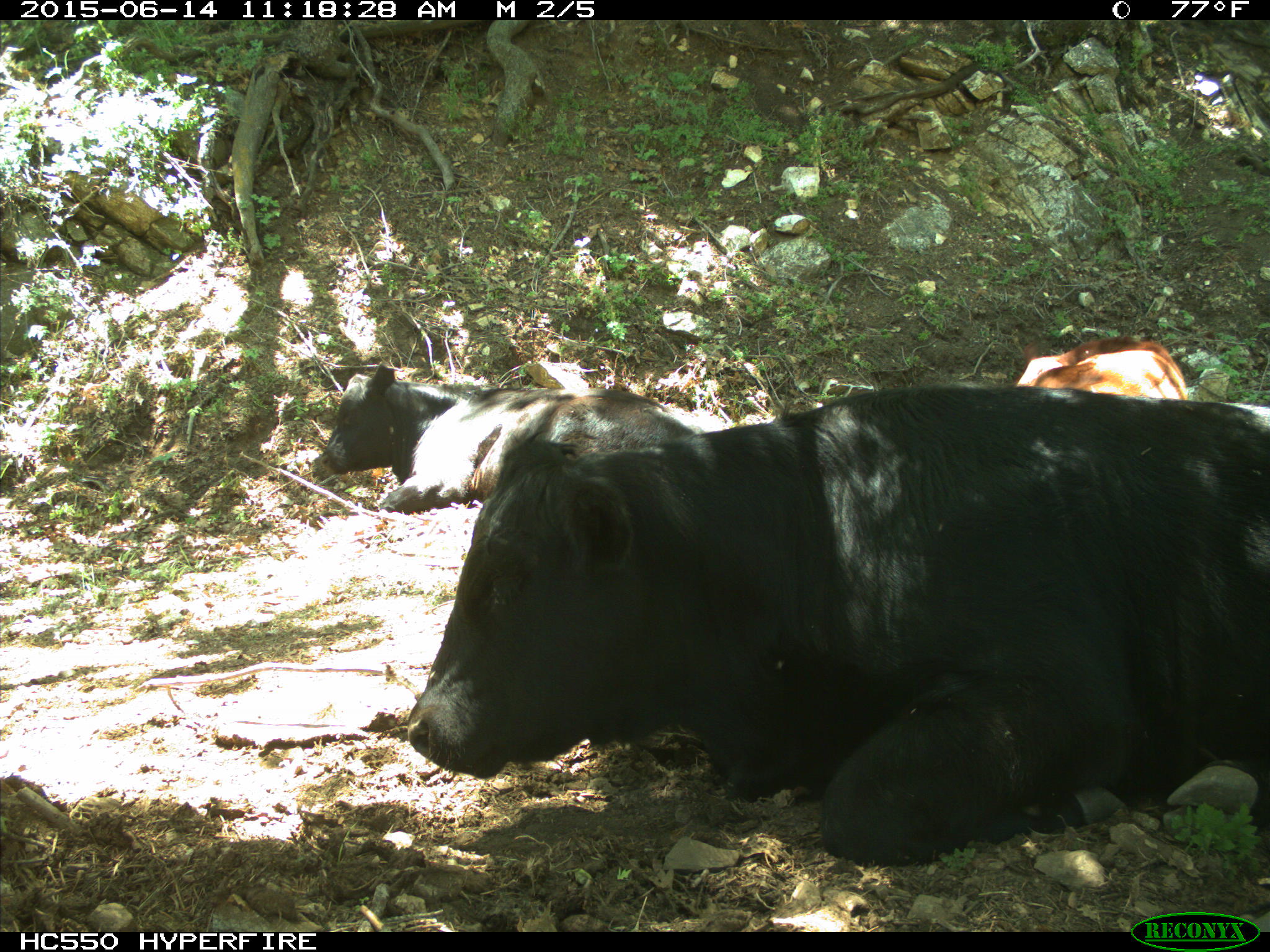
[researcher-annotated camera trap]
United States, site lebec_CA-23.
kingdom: Animalia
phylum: Chordata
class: Mammalia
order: Artiodactyla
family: Bovidae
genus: Bos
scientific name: Bos taurus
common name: domestic cow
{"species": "Bos taurus (domestic cow)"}